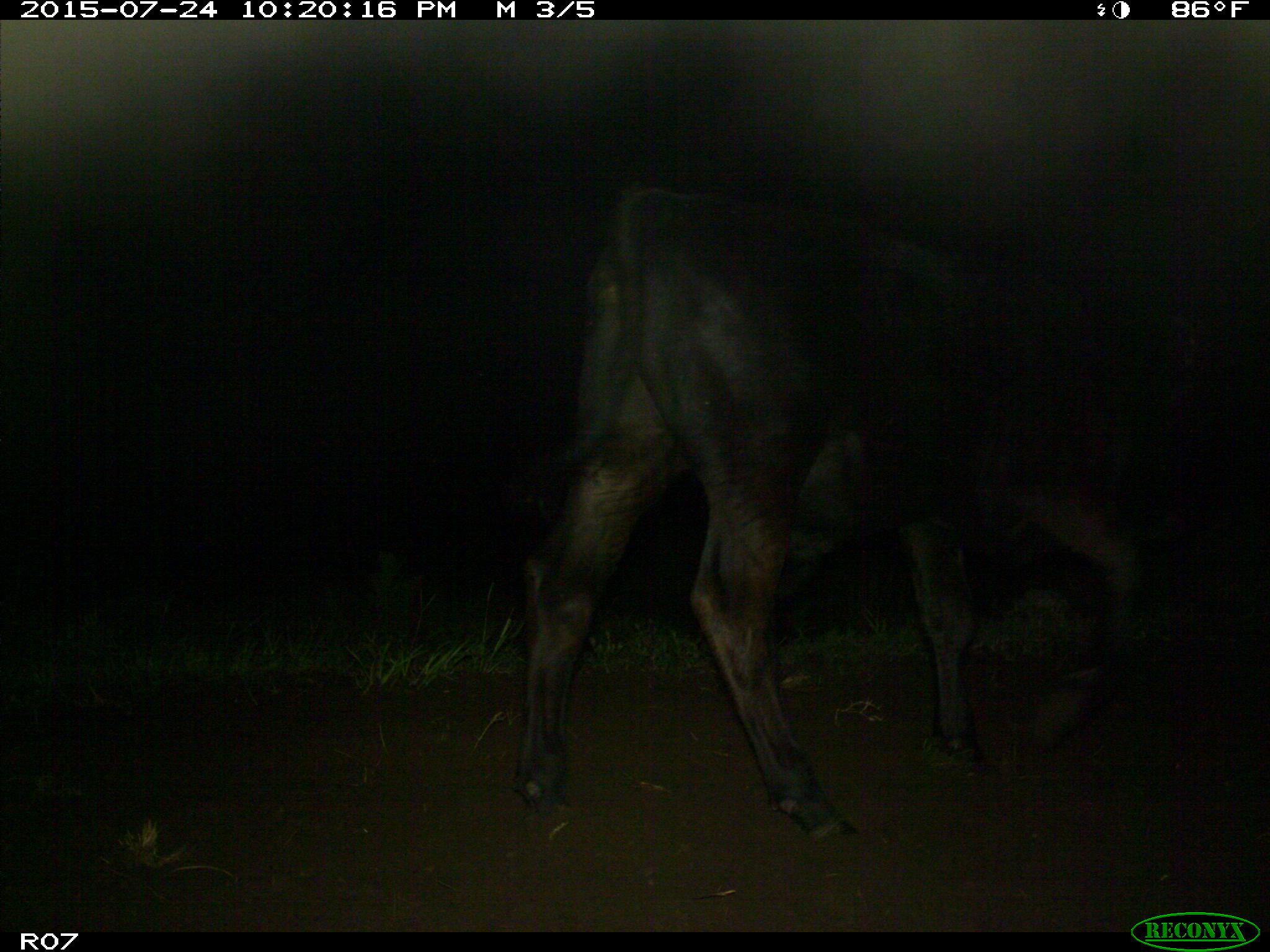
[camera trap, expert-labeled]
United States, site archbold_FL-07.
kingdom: Animalia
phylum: Chordata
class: Mammalia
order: Artiodactyla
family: Bovidae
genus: Bos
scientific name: Bos taurus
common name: domestic cow